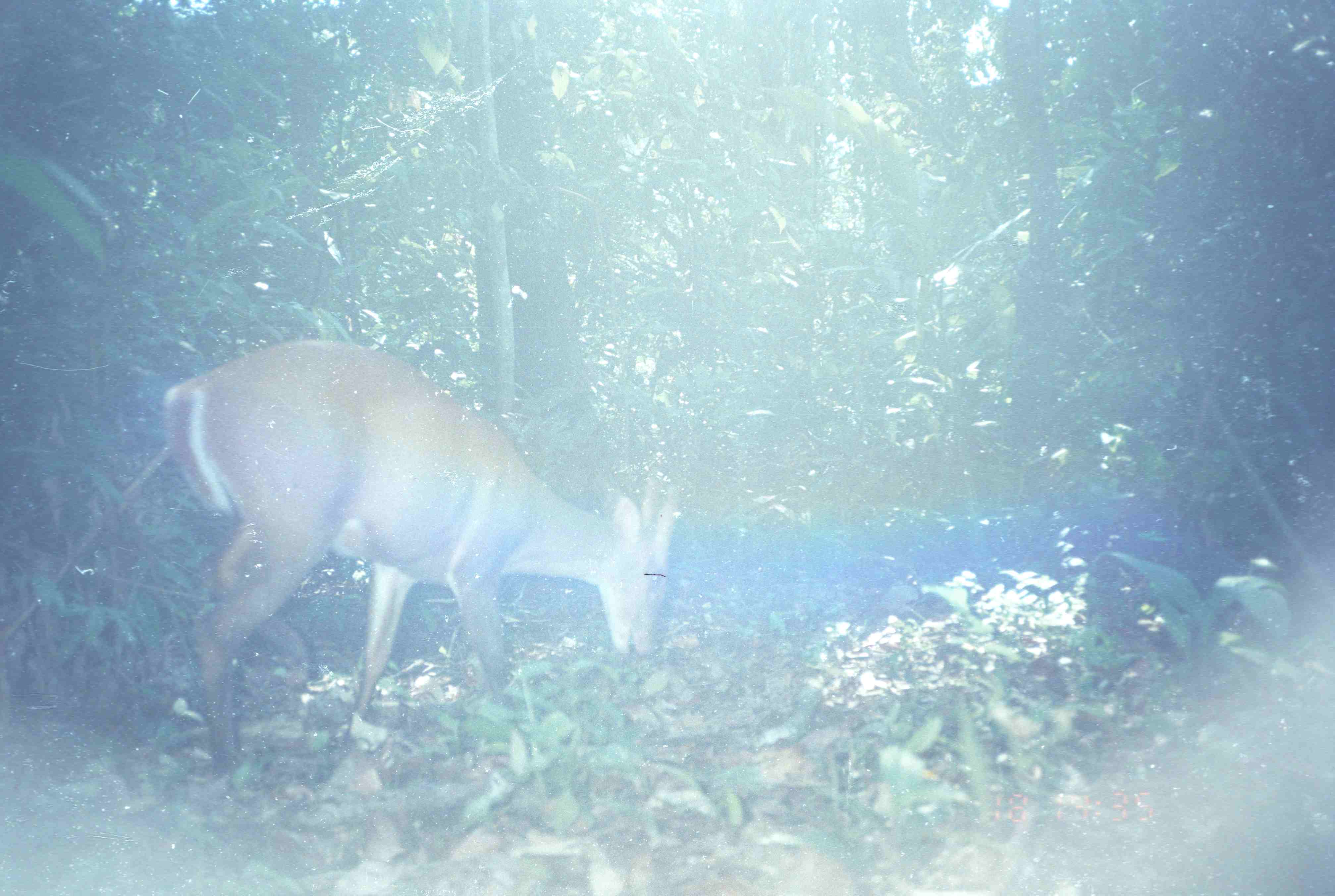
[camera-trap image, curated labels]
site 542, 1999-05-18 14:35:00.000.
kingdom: Animalia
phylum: Chordata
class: Mammalia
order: Artiodactyla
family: Cervidae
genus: Muntiacus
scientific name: Muntiacus muntjak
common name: southern red muntjac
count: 1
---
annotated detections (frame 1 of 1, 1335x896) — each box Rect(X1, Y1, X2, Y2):
muntiacus muntjak: Rect(164, 335, 680, 787)